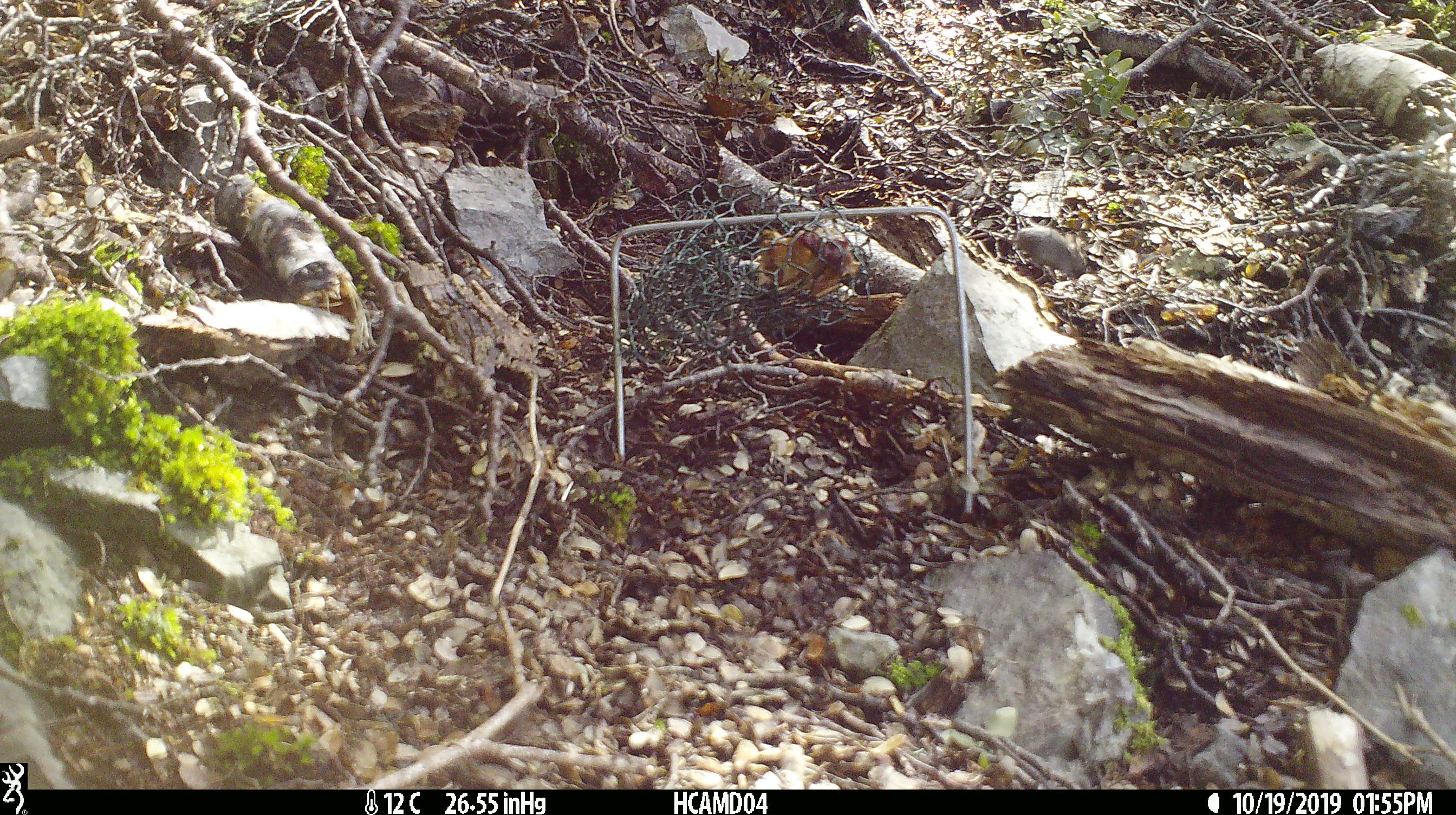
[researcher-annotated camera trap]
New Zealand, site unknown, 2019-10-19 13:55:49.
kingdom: Animalia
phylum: Chordata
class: Mammalia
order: Rodentia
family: Muridae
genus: Mus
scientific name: Mus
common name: mouse